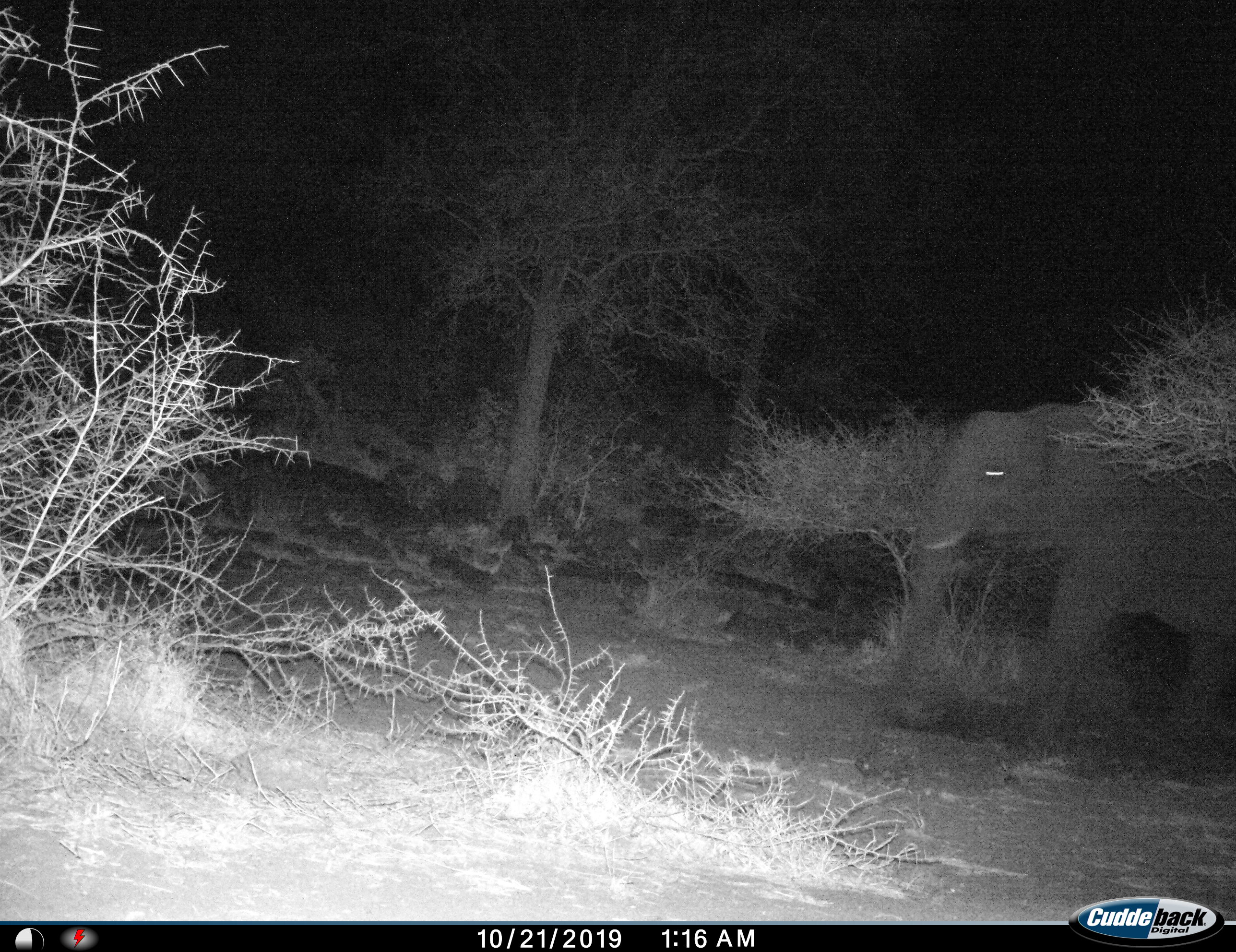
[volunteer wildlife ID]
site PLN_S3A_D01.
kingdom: Animalia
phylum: Chordata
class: Mammalia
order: Proboscidea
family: Elephantidae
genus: Loxodonta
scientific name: Loxodonta africana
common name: african bush elephant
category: elephant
Elephant (african bush elephant) (Loxodonta africana), count 1. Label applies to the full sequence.